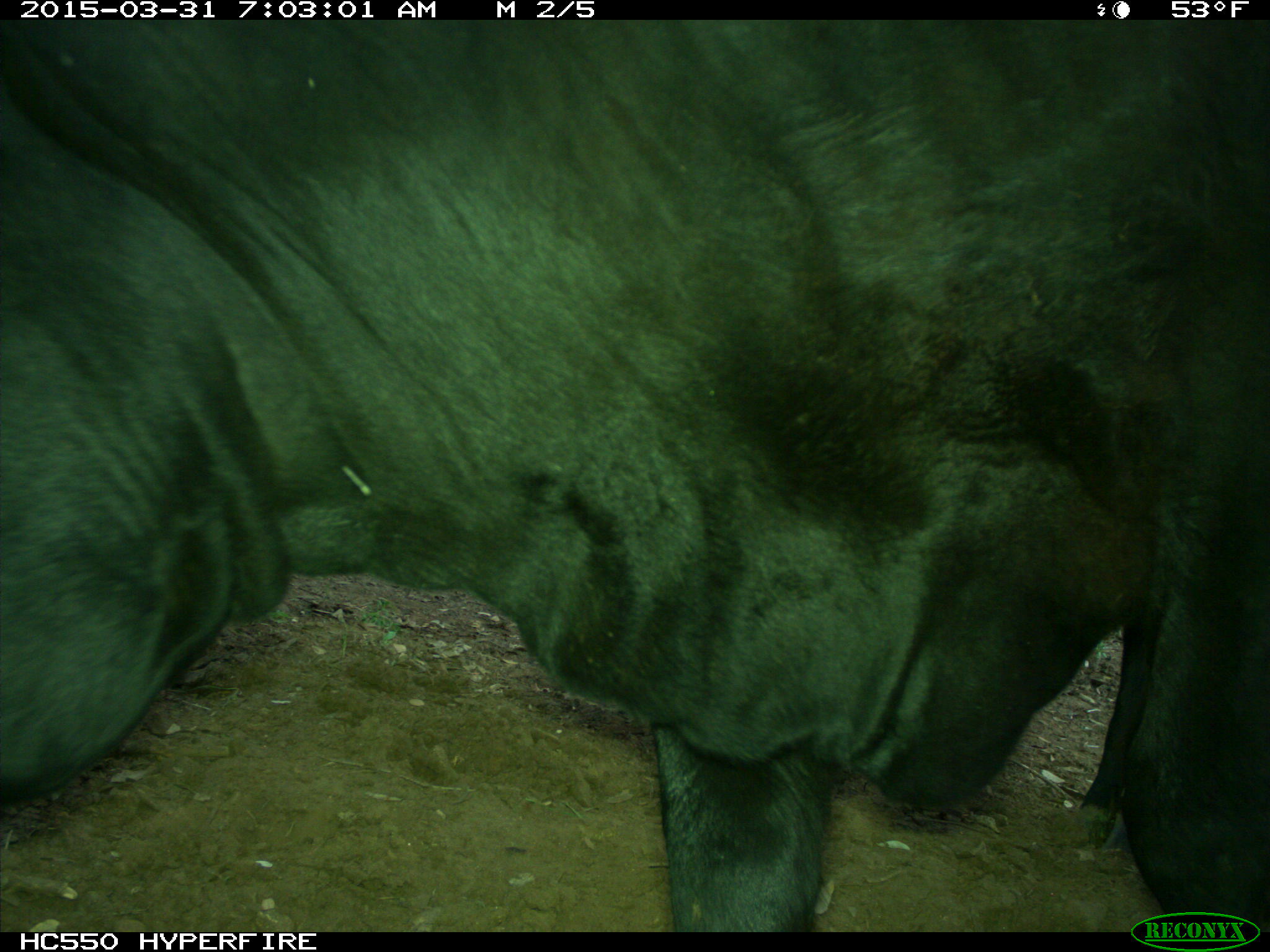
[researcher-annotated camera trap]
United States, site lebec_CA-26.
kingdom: Animalia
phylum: Chordata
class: Mammalia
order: Artiodactyla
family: Bovidae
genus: Bos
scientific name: Bos taurus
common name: domestic cow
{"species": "Bos taurus (domestic cow)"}